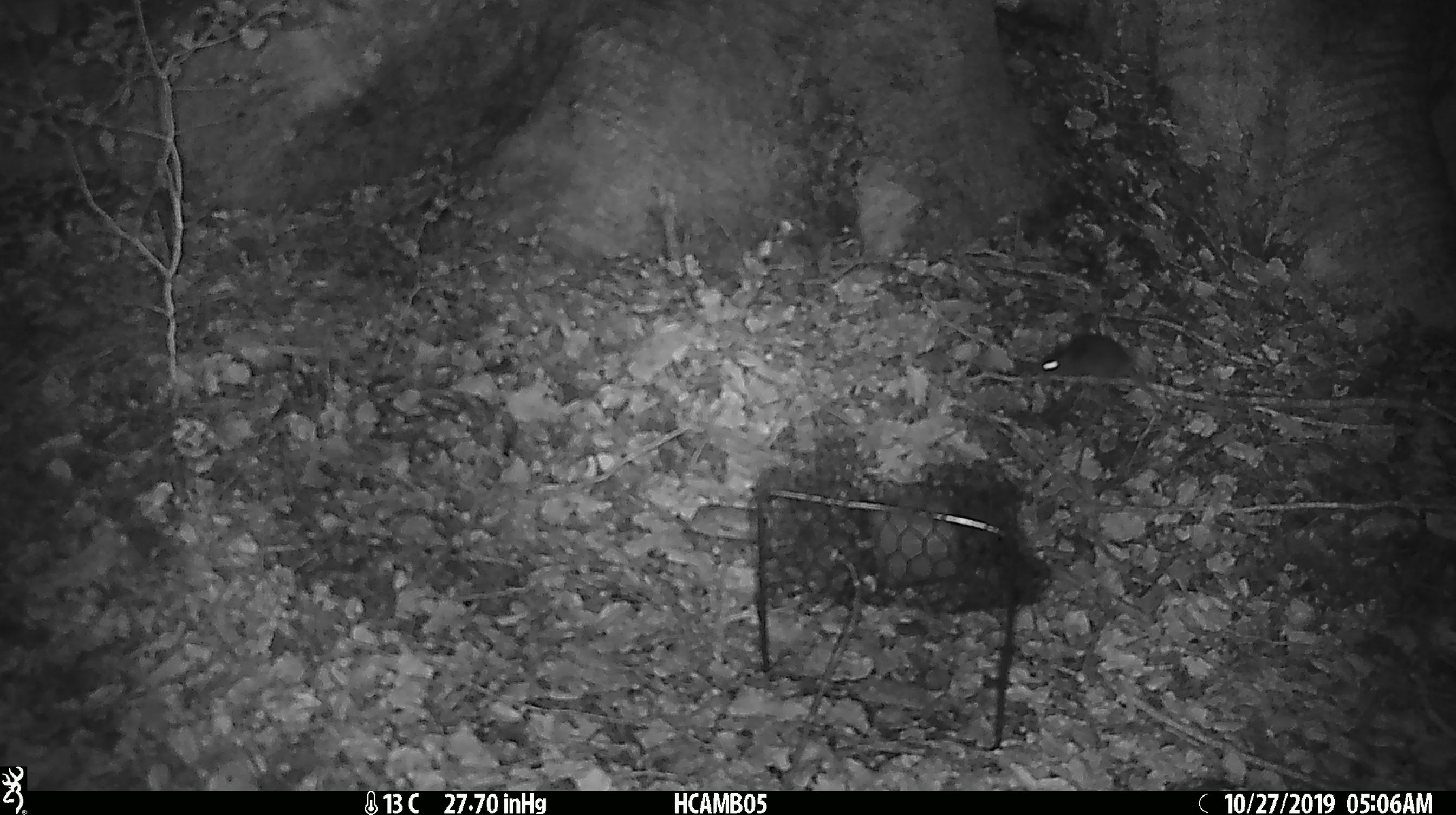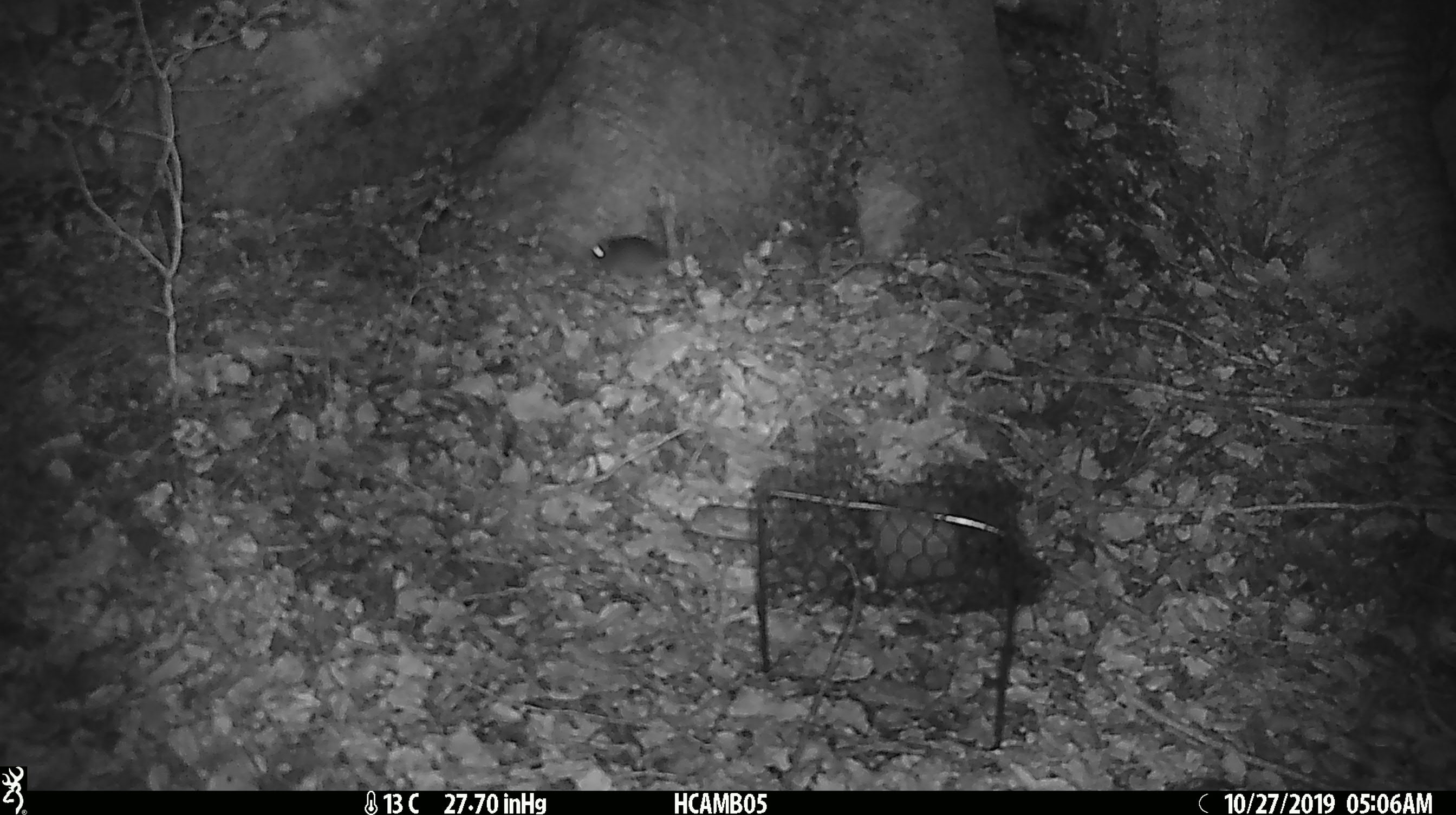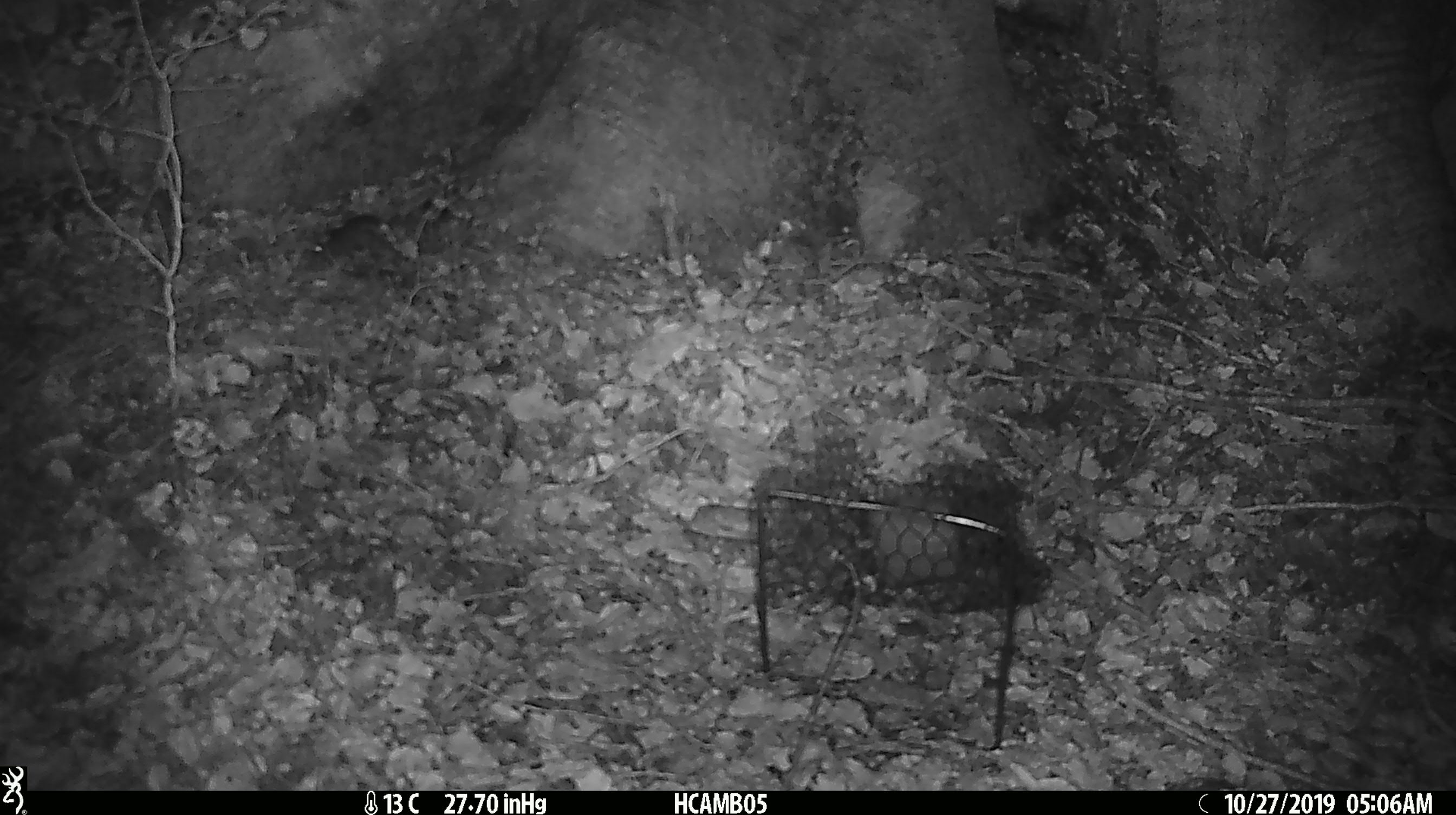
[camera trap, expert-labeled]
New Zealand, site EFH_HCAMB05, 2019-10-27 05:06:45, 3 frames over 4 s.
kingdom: Animalia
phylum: Chordata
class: Mammalia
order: Rodentia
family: Muridae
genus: Mus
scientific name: Mus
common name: mouse